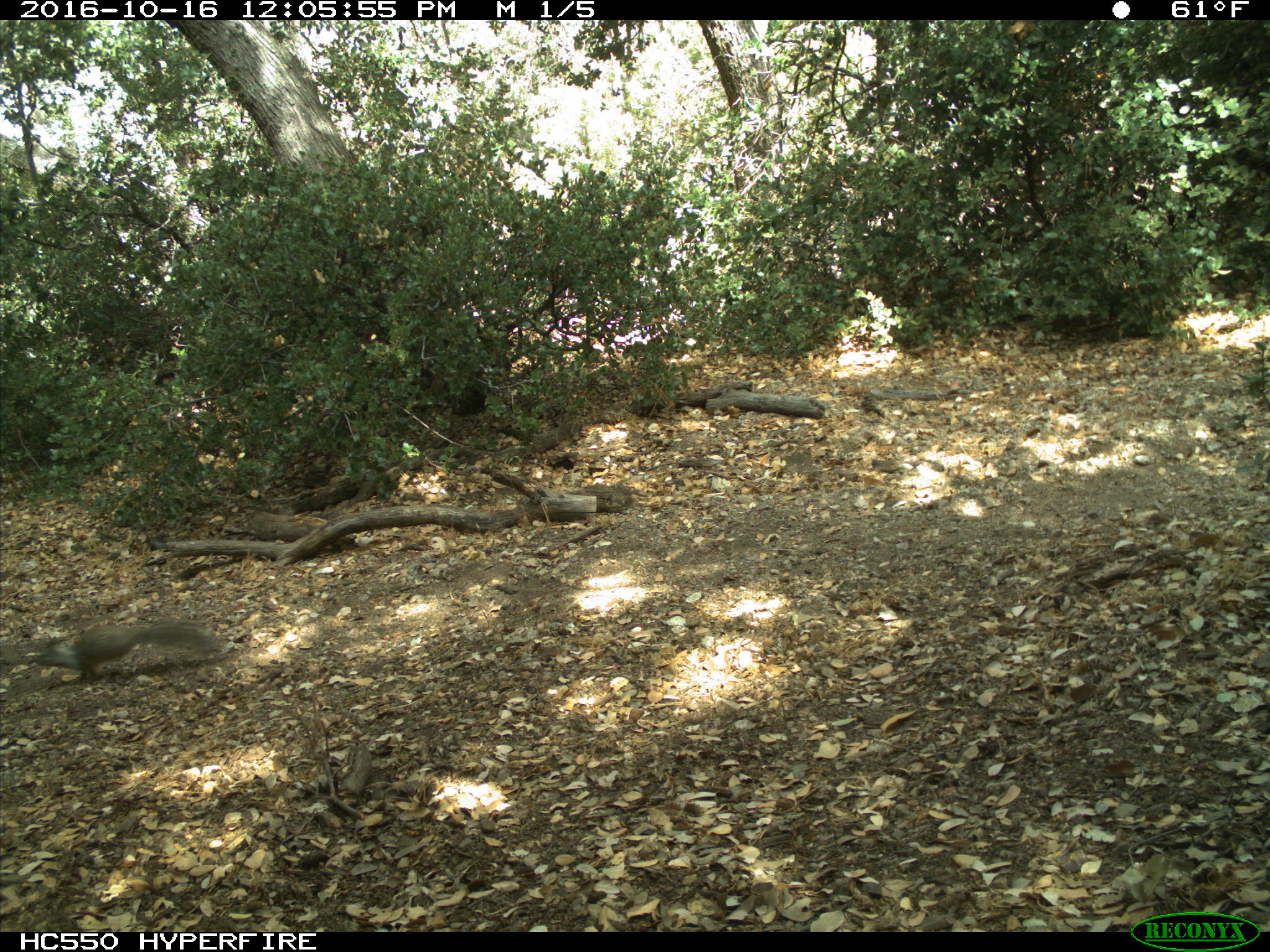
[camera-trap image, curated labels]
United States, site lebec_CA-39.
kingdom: Animalia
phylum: Chordata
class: Mammalia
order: Rodentia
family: Sciuridae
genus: Otospermophilus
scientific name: Otospermophilus beecheyi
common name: california ground squirrel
Otospermophilus beecheyi (california ground squirrel).